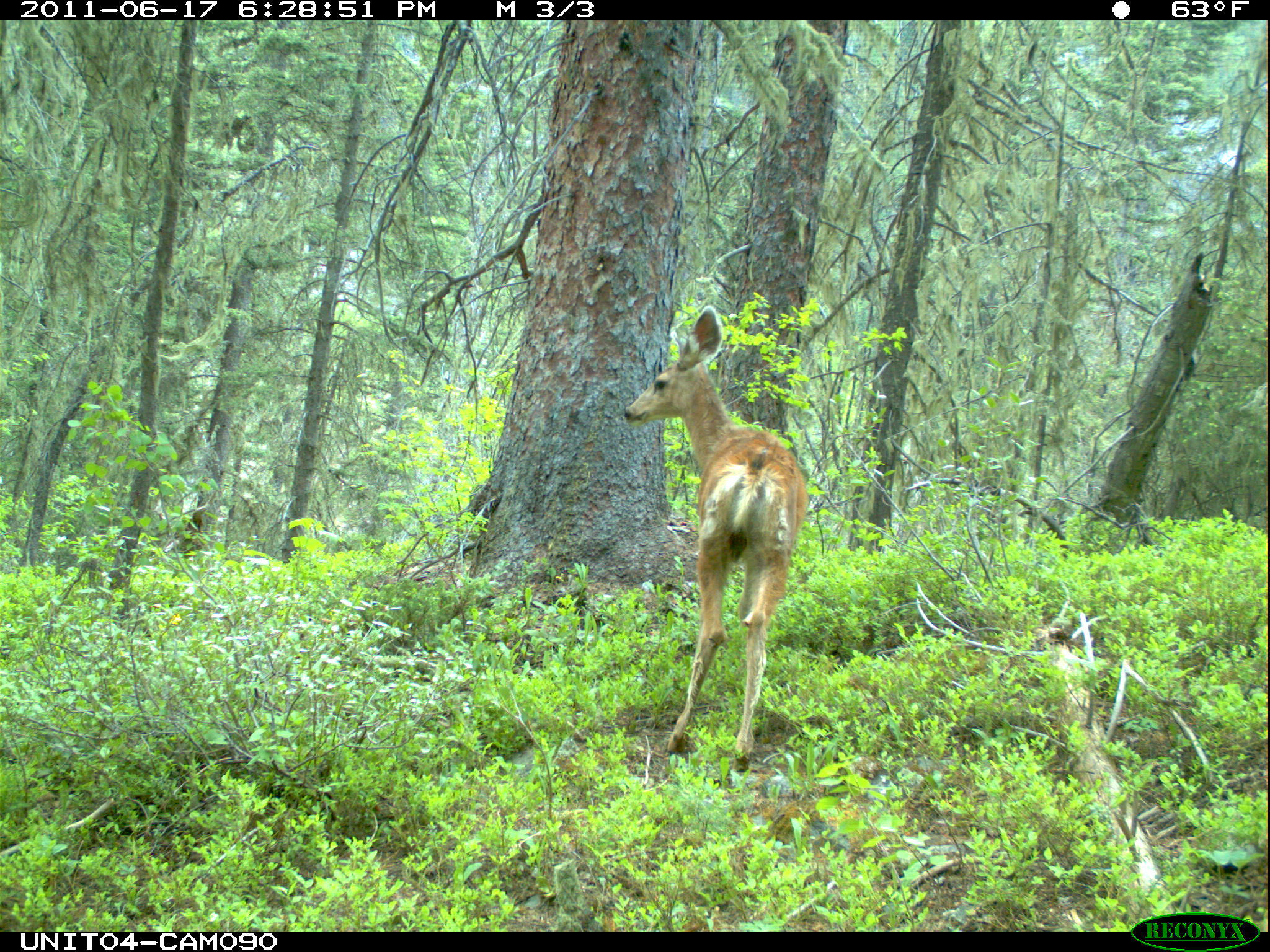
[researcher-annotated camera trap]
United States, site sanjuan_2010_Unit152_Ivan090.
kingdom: Animalia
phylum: Chordata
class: Mammalia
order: Artiodactyla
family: Cervidae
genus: Odocoileus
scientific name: Odocoileus hemionus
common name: mule deer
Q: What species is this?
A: Odocoileus hemionus (mule deer).